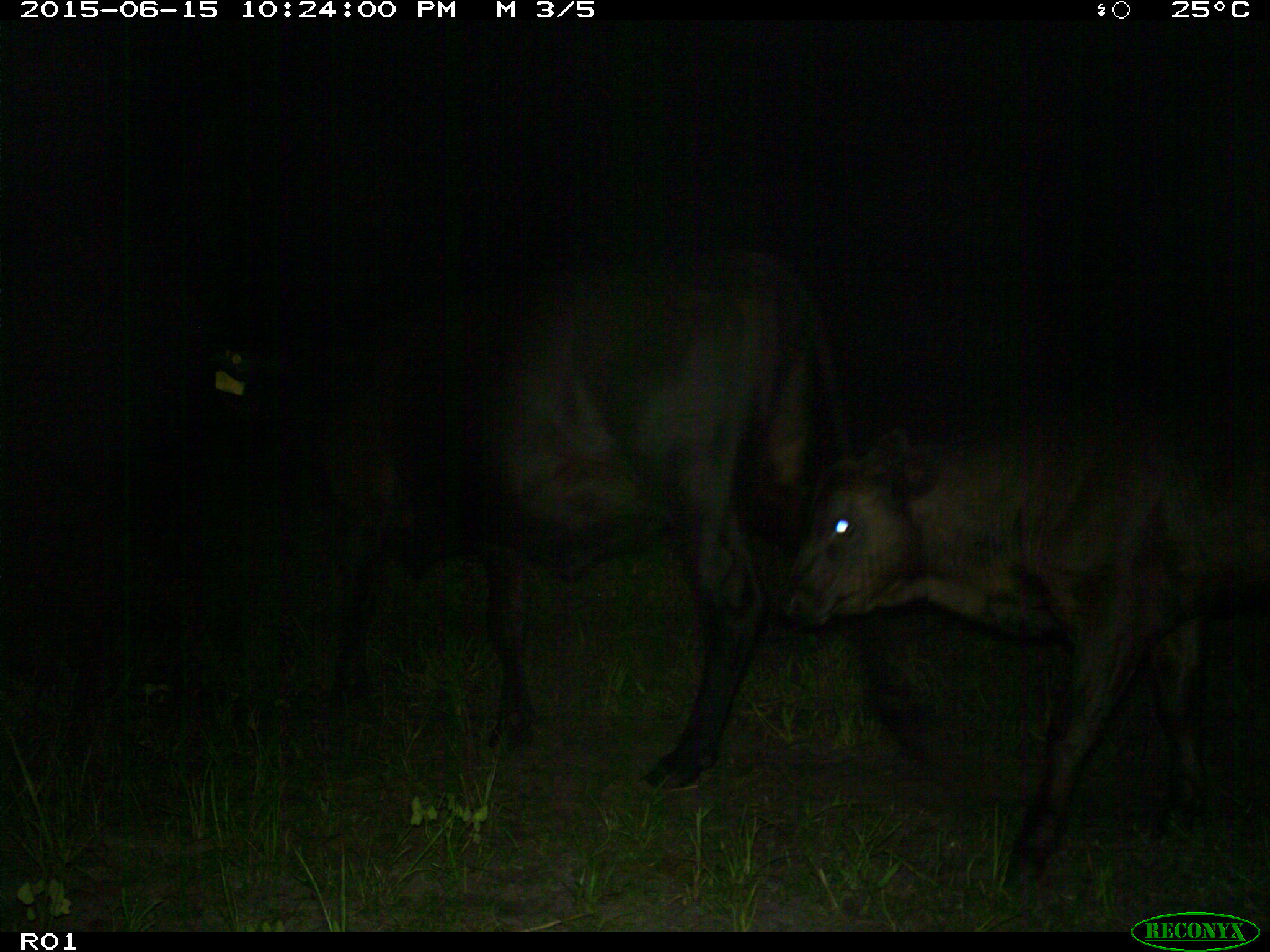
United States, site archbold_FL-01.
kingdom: Animalia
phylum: Chordata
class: Mammalia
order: Artiodactyla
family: Bovidae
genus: Bos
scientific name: Bos taurus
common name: domestic cow